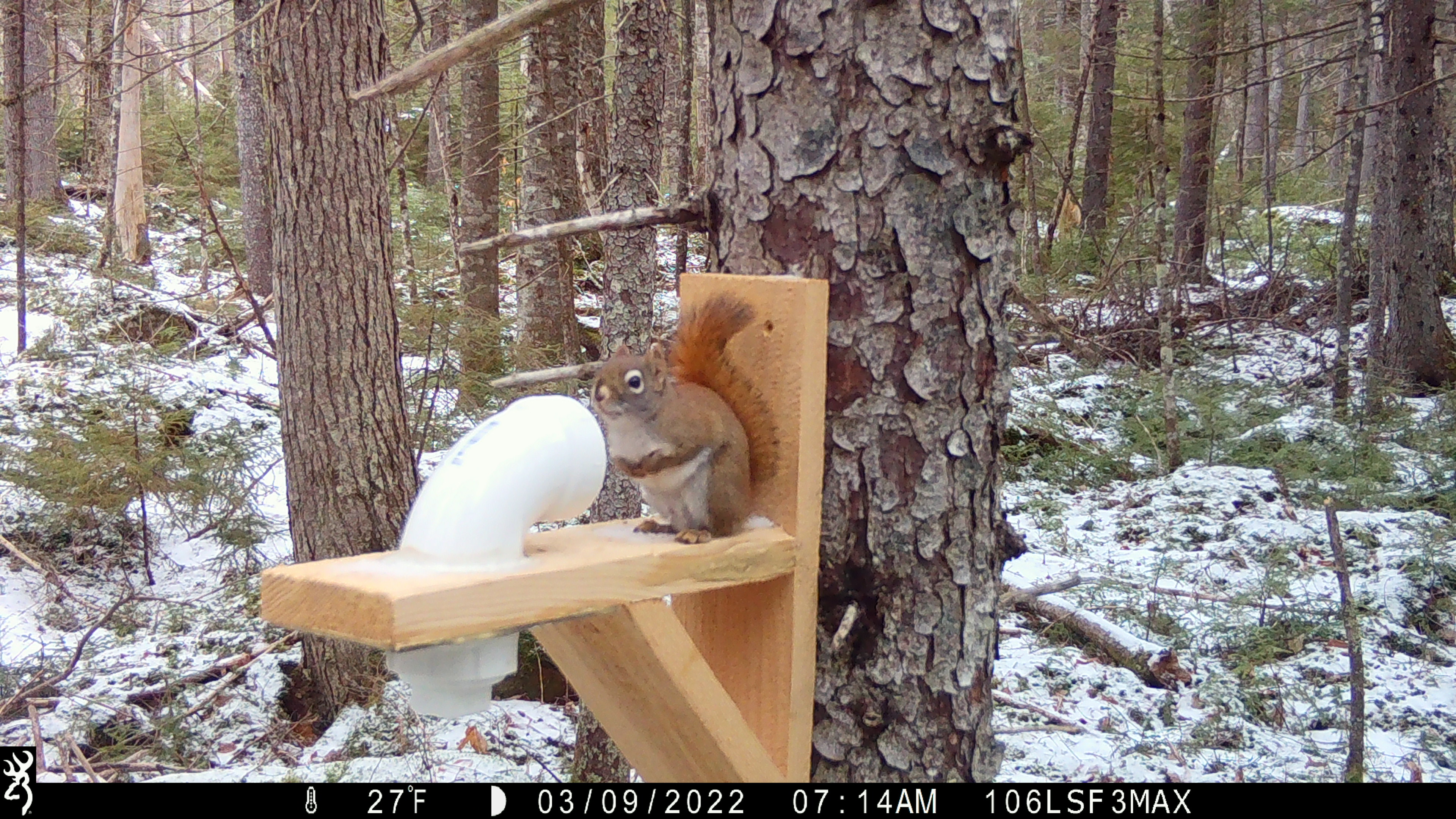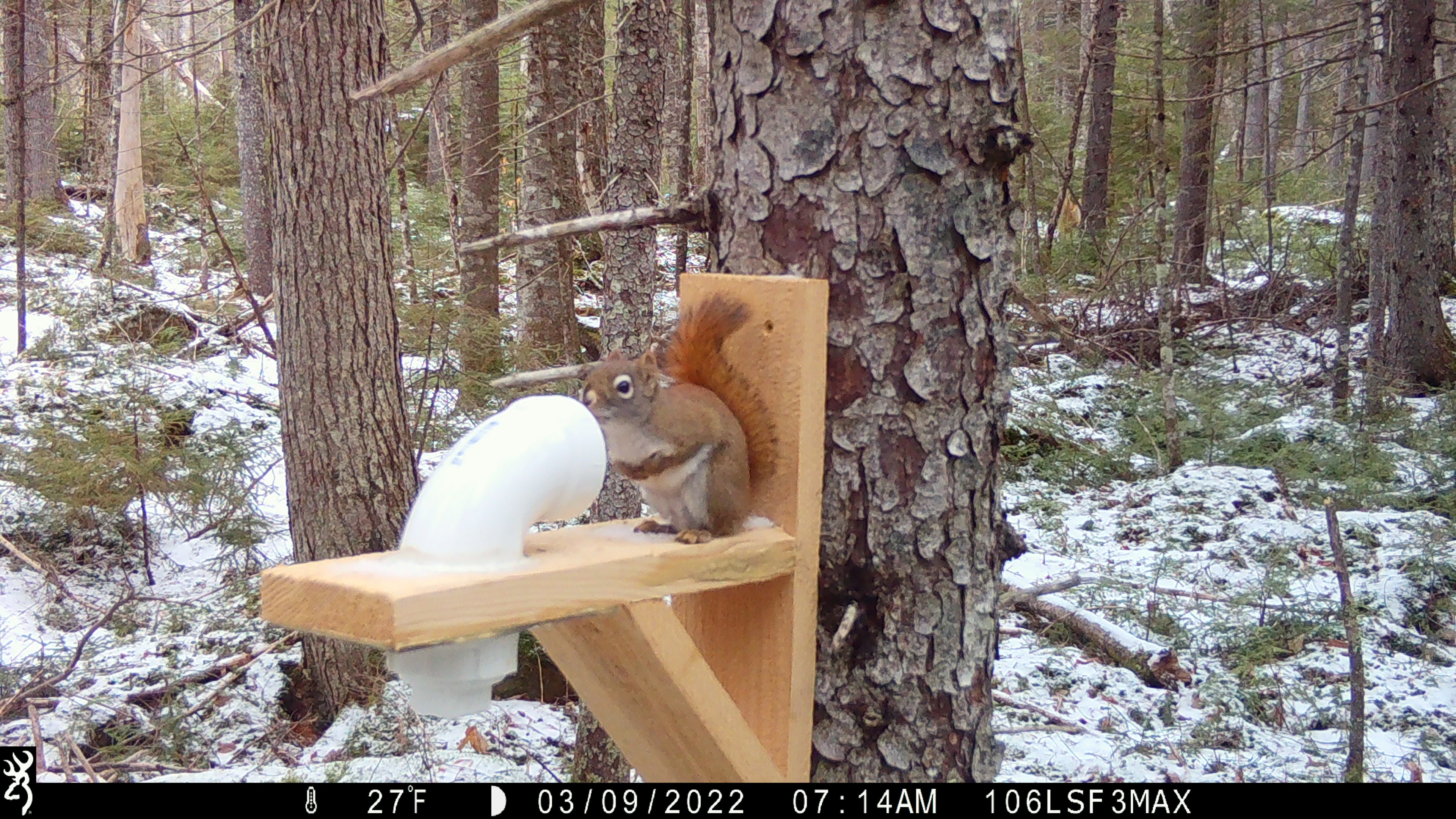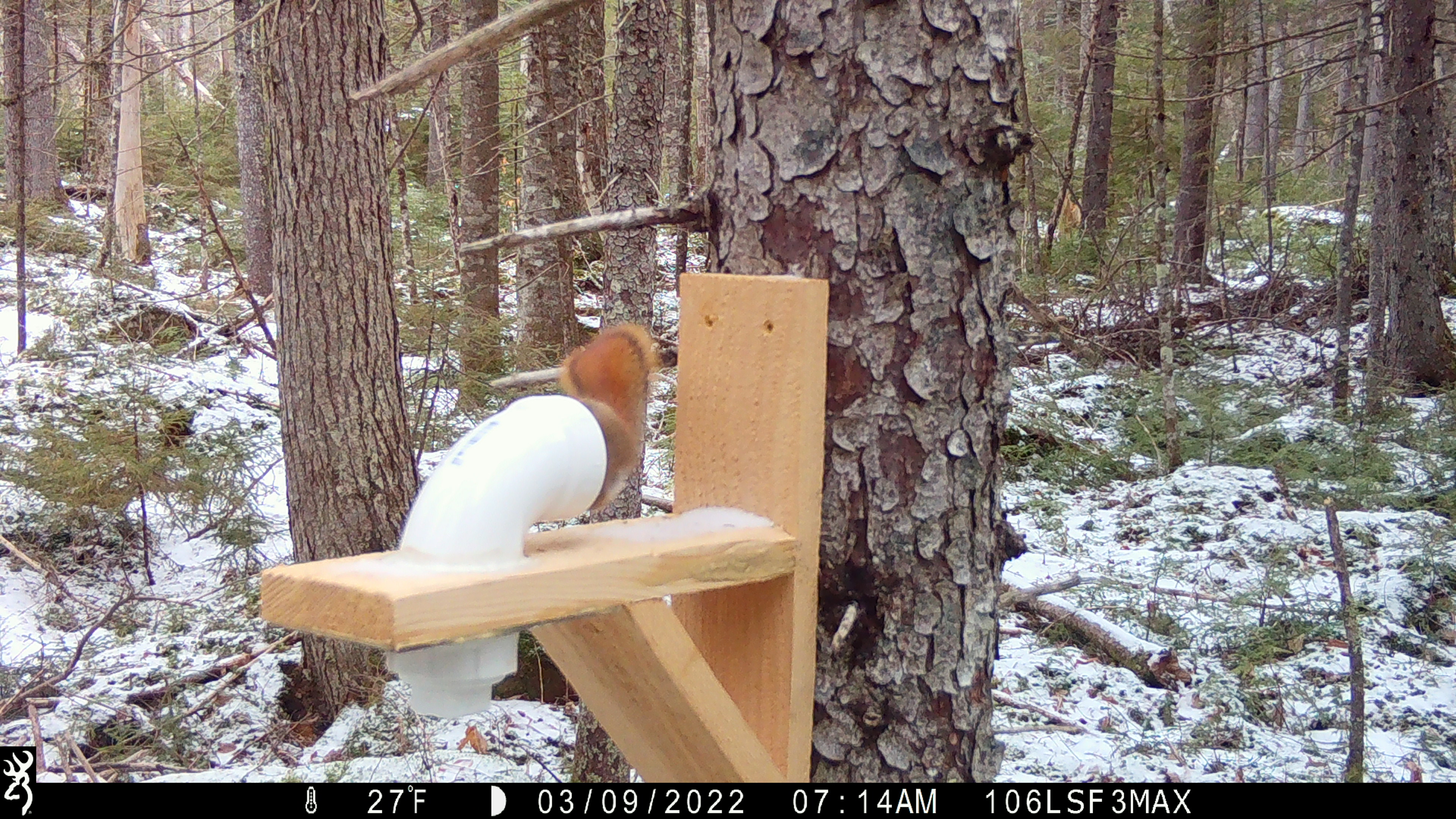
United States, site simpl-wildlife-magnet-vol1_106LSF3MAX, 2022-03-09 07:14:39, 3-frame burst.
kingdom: Animalia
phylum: Chordata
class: Mammalia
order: Rodentia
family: Sciuridae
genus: Tamiasciurus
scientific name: Tamiasciurus hudsonicus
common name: red squirrel